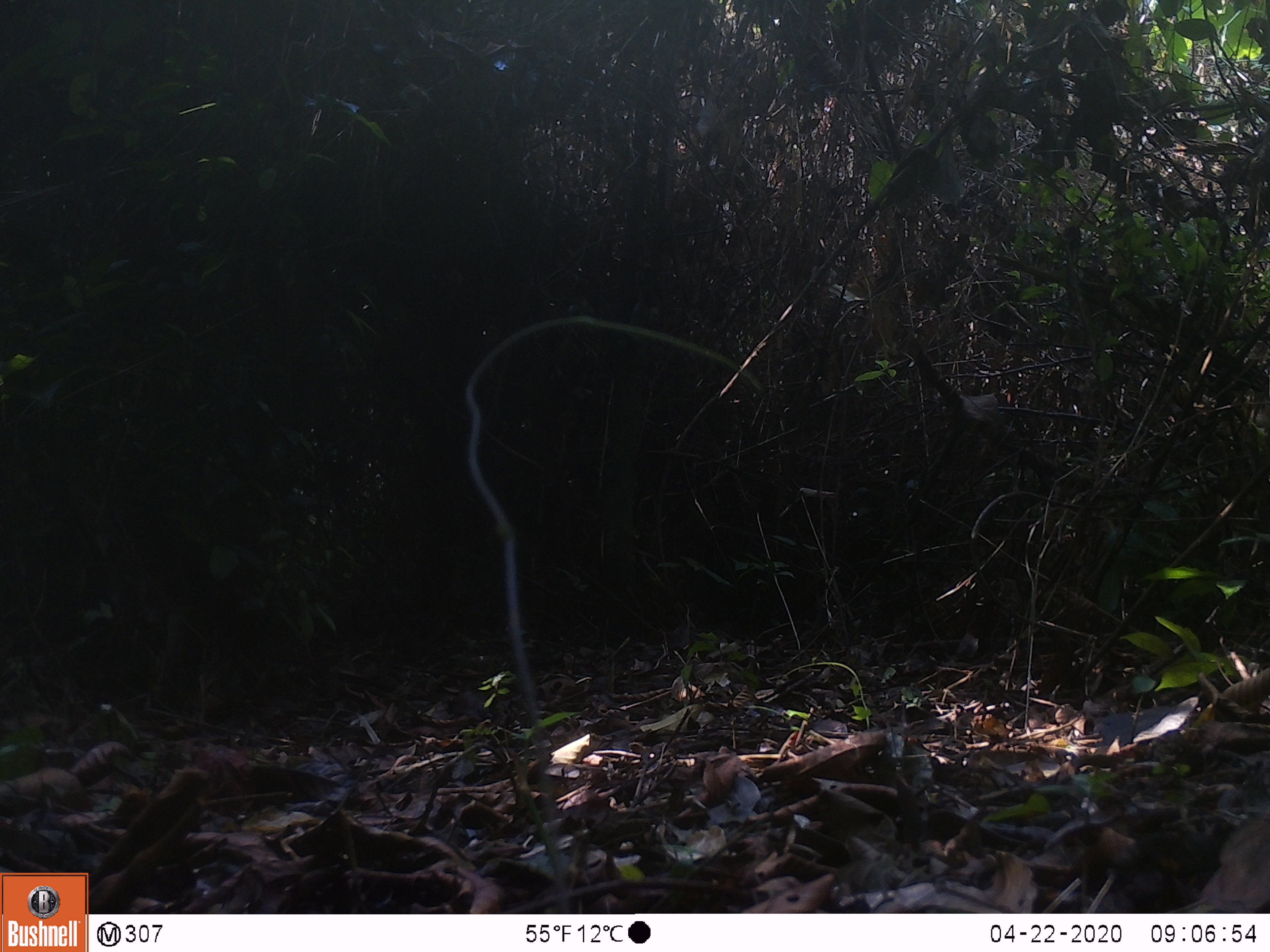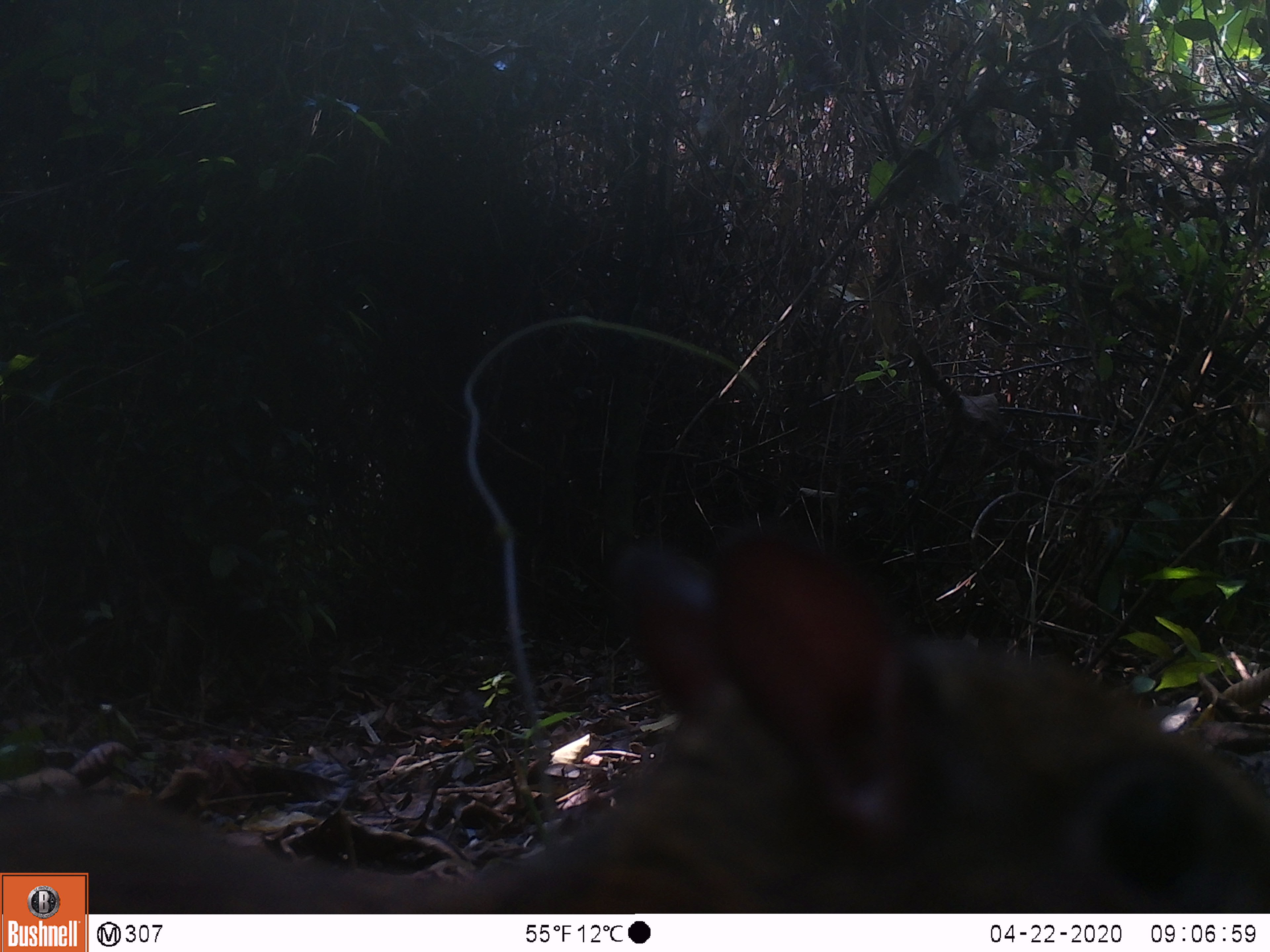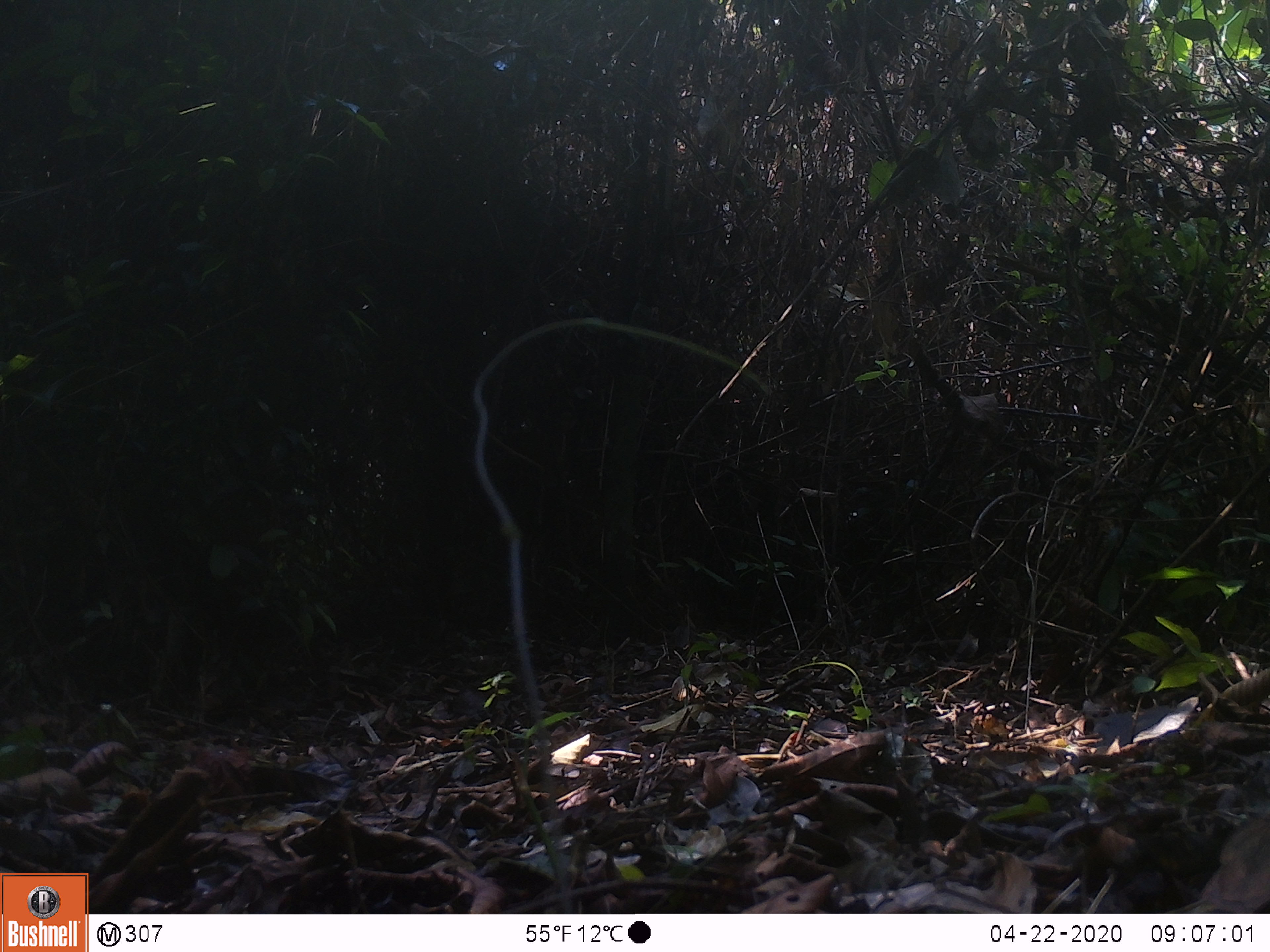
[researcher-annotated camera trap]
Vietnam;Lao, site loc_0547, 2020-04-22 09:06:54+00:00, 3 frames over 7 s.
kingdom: Animalia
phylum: Chordata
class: Mammalia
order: Artiodactyla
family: Tragulidae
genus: Moschiola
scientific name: Moschiola meminna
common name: chevrotain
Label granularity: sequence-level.